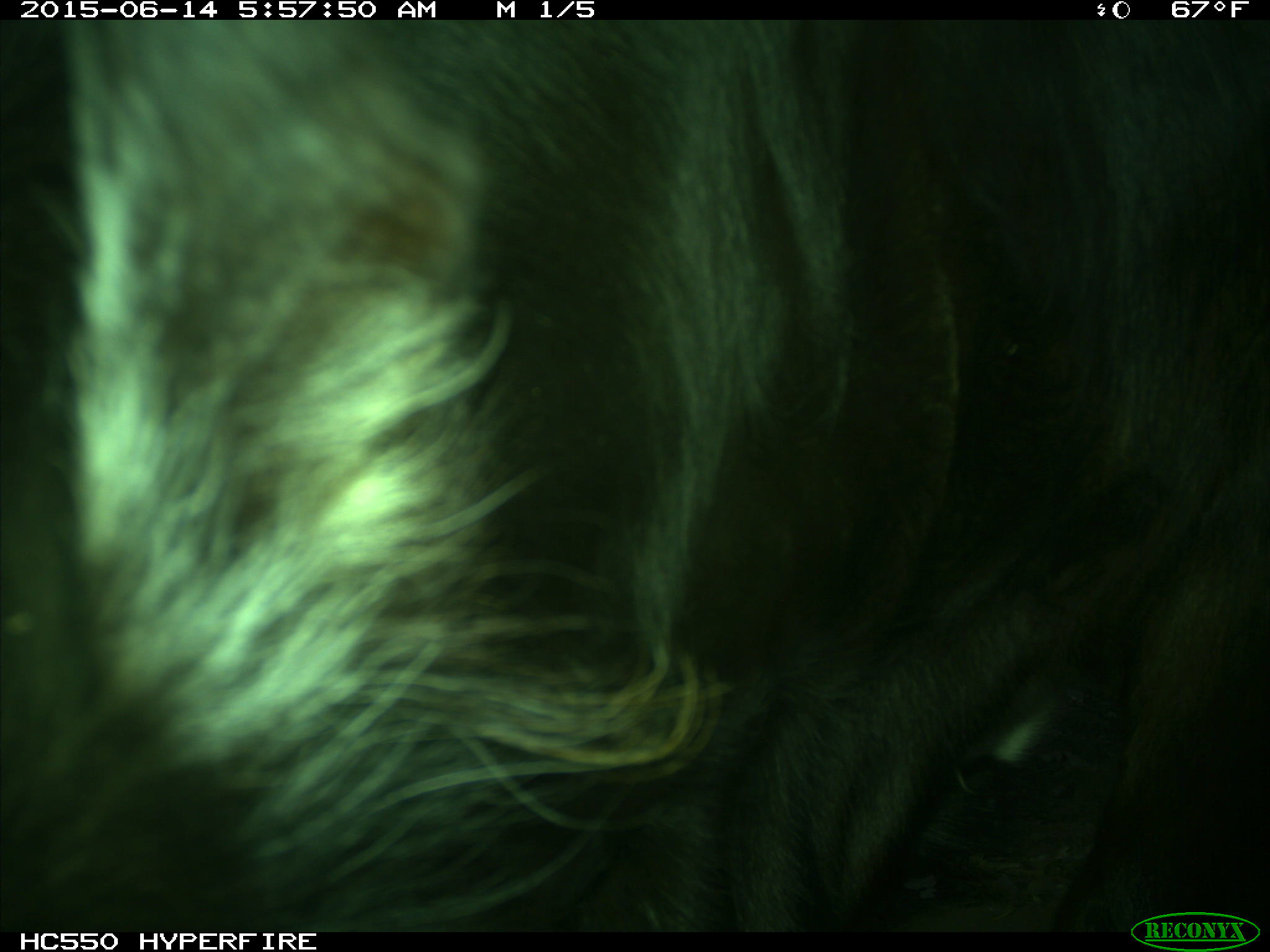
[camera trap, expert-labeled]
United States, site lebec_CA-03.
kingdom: Animalia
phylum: Chordata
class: Mammalia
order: Artiodactyla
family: Bovidae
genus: Bos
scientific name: Bos taurus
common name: domestic cow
Bos taurus (domestic cow).